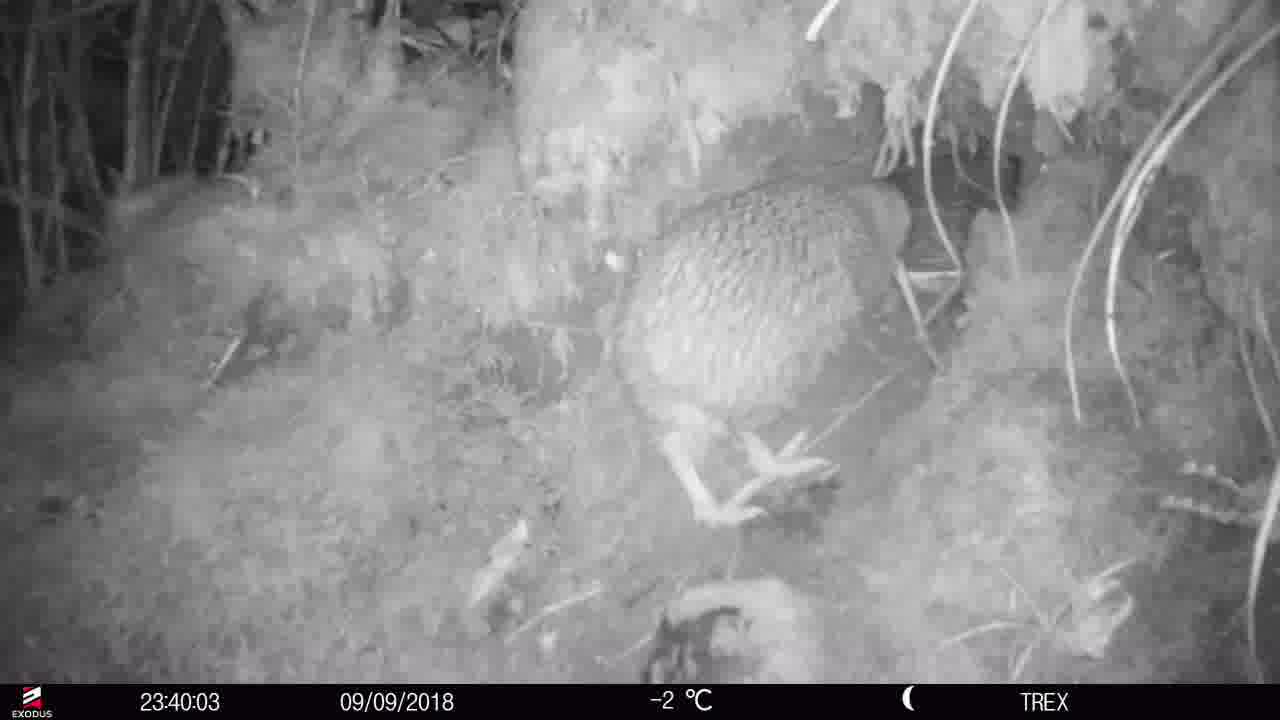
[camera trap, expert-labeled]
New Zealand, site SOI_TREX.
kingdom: Animalia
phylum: Chordata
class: Aves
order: Apterygiformes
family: Apterygidae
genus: Apteryx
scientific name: Apteryx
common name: kiwi